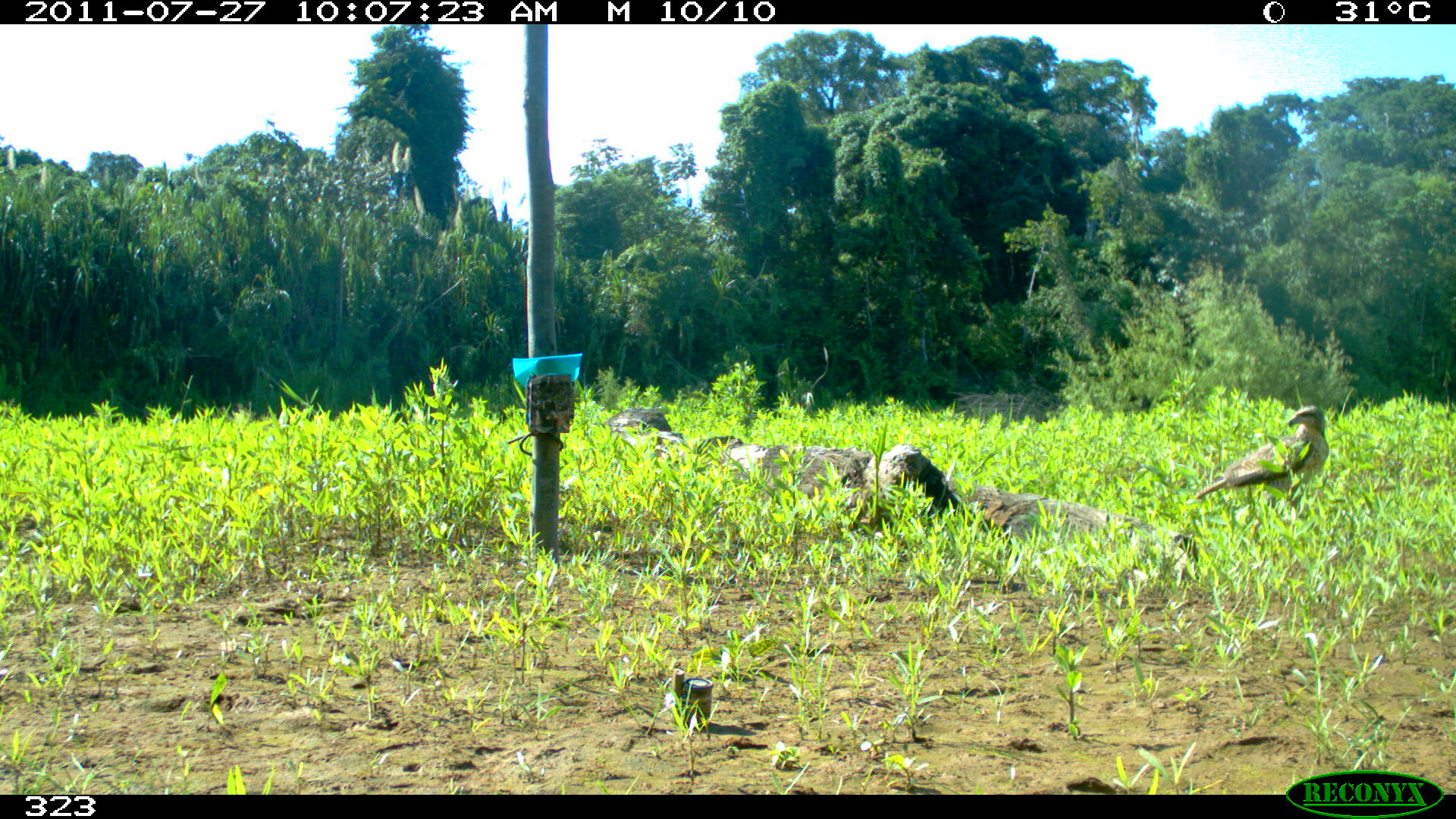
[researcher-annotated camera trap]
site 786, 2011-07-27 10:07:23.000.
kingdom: Animalia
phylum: Chordata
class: Aves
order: Accipitriformes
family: Accipitridae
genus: Buteogallus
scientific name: Buteogallus urubitinga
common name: great black hawk